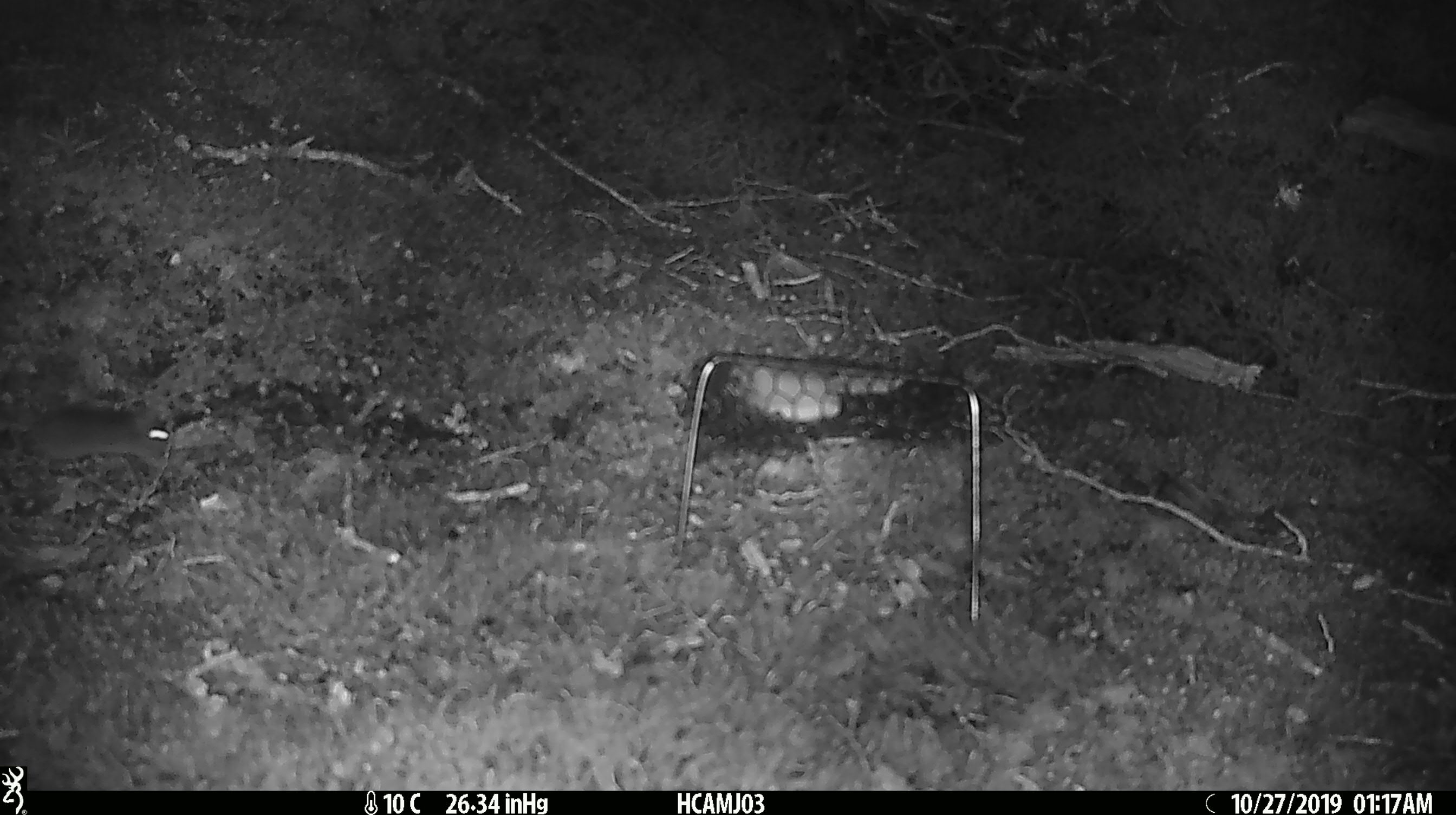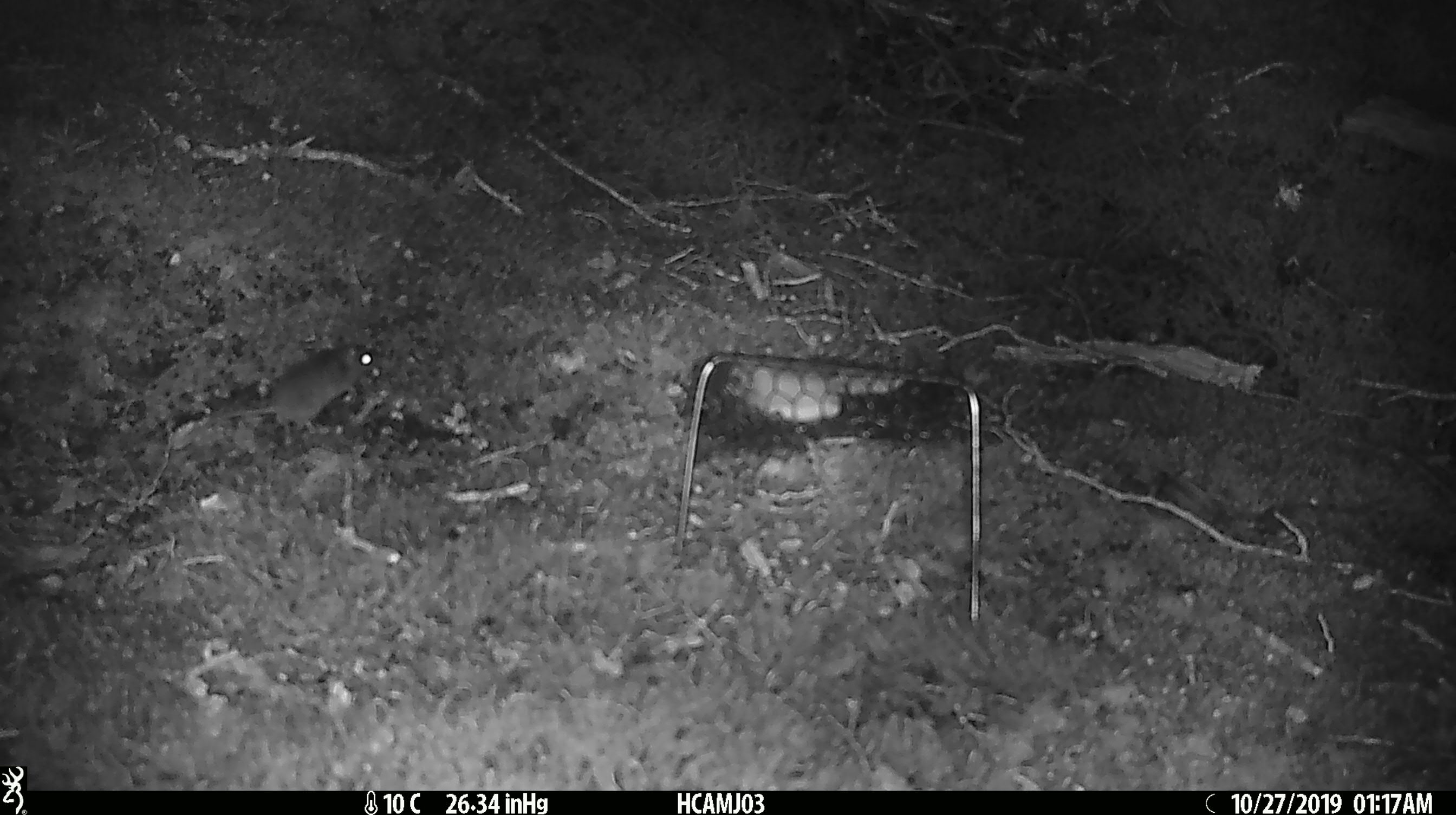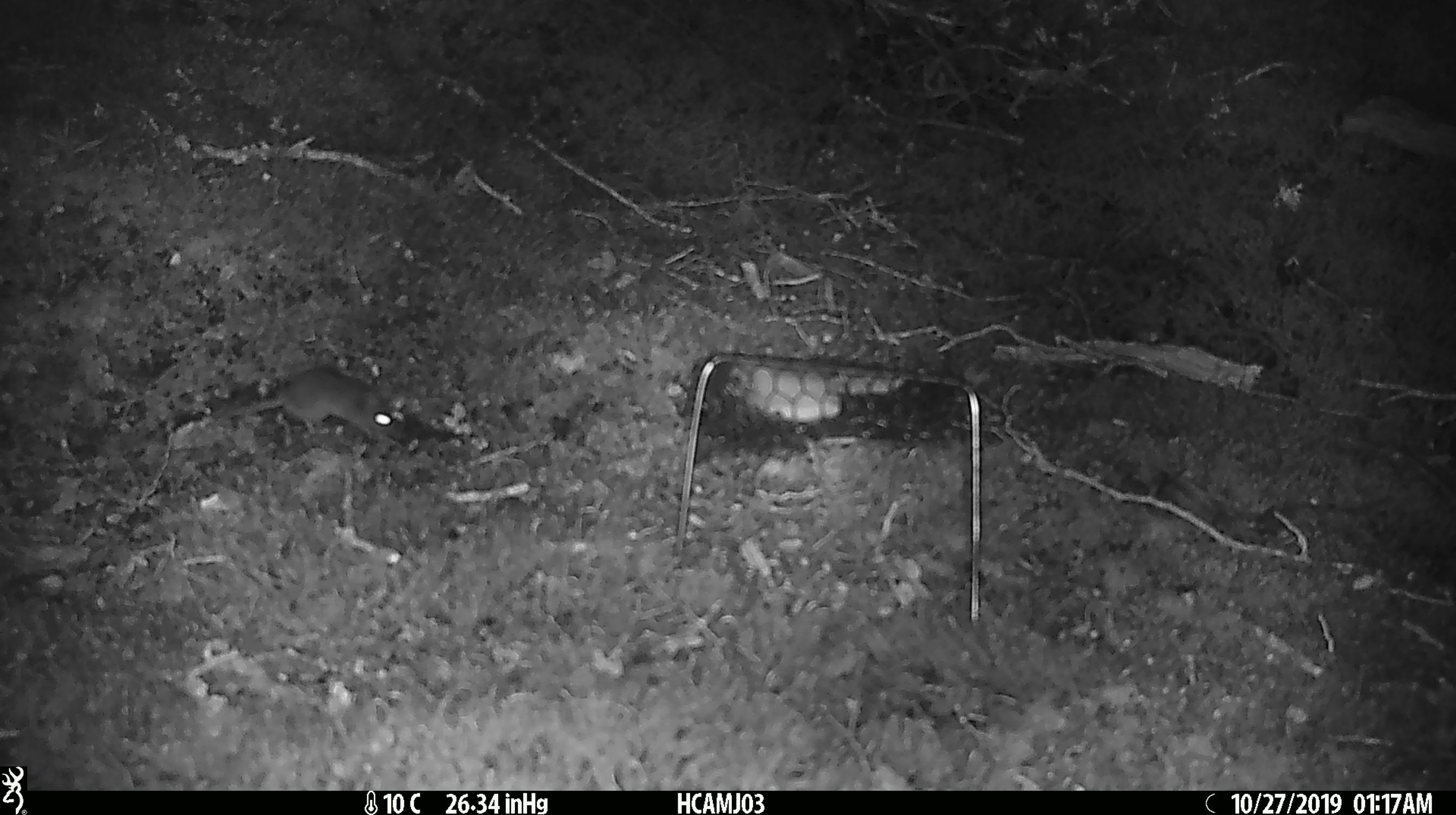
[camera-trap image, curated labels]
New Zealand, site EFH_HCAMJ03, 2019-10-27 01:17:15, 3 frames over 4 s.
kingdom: Animalia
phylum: Chordata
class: Mammalia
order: Rodentia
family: Muridae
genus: Mus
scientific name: Mus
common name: mouse